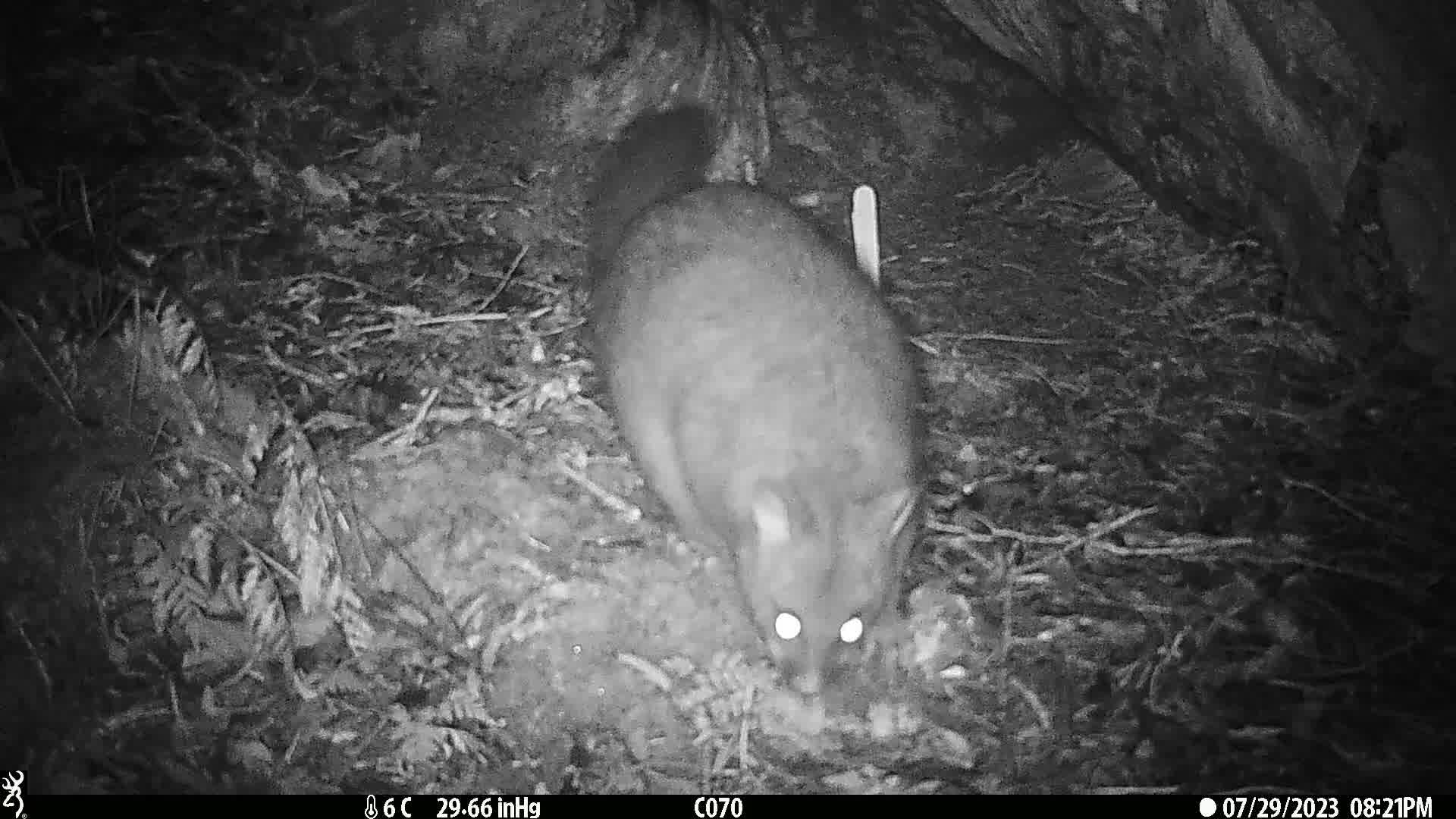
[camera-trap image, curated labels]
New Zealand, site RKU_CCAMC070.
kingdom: Animalia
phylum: Chordata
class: Mammalia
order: Diprotodontia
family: Phalangeridae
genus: Trichosurus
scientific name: Trichosurus vulpecula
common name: common brushtail possum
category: possum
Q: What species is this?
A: Possum (common brushtail possum) (Trichosurus vulpecula).